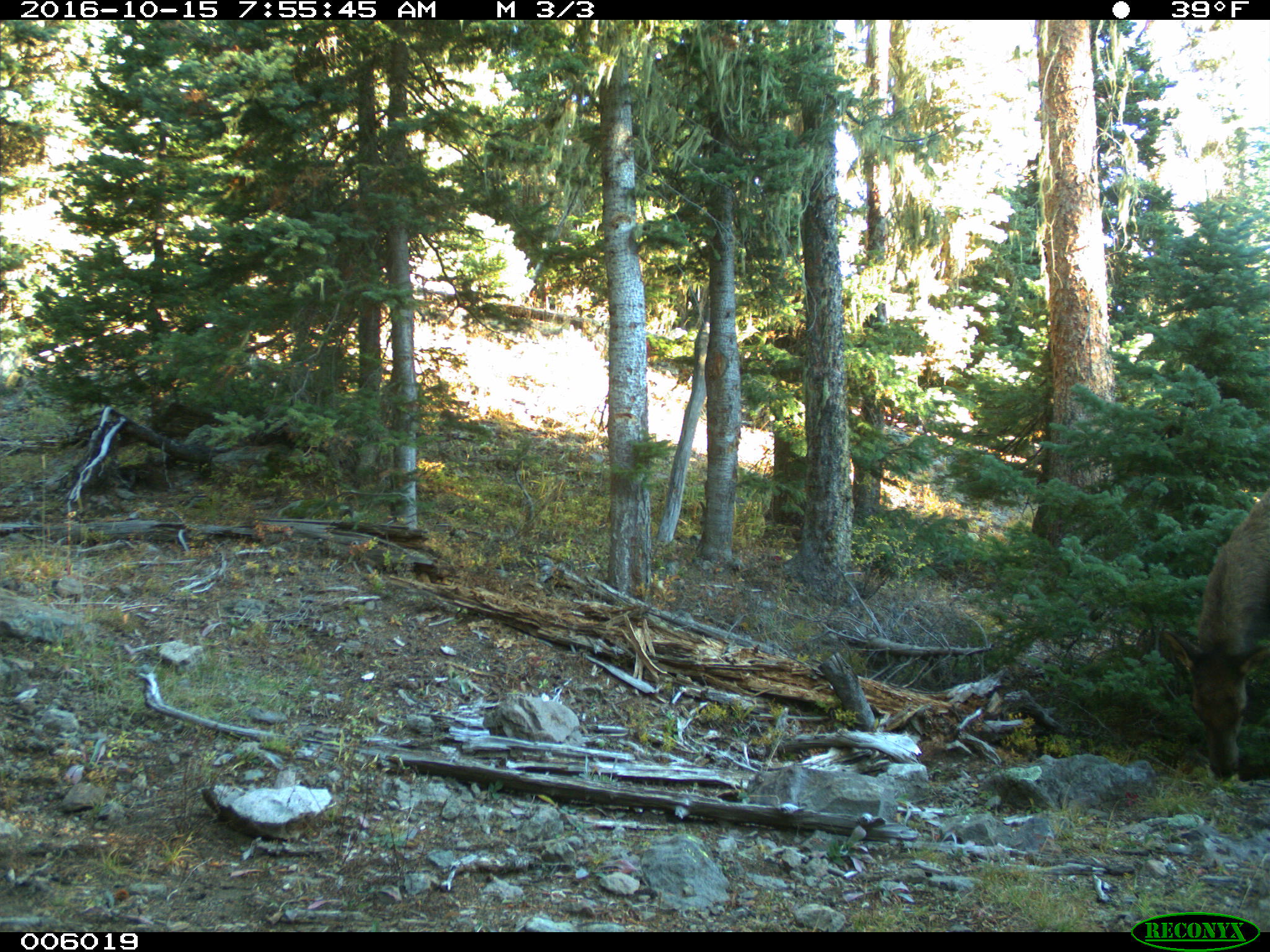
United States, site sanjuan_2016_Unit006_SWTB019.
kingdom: Animalia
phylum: Chordata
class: Mammalia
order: Artiodactyla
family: Cervidae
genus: Cervus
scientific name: Cervus elaphus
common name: red deer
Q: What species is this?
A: Cervus elaphus (red deer).